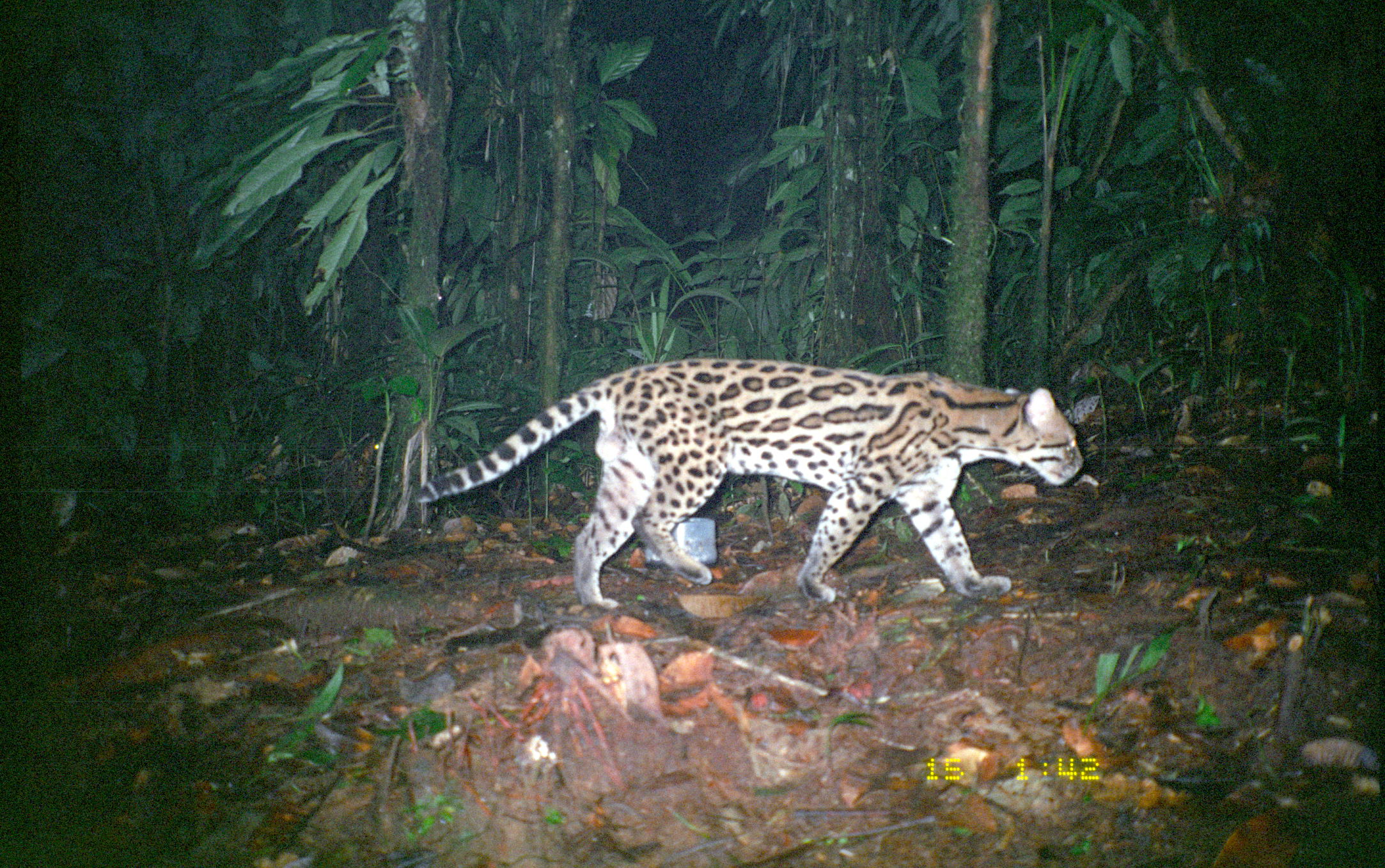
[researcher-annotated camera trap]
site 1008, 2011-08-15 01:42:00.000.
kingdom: Animalia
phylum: Chordata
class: Mammalia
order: Carnivora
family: Felidae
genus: Leopardus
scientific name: Leopardus pardalis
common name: ocelot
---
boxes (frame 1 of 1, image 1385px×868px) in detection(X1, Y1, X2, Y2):
leopardus pardalis: detection(416, 359, 1083, 611)